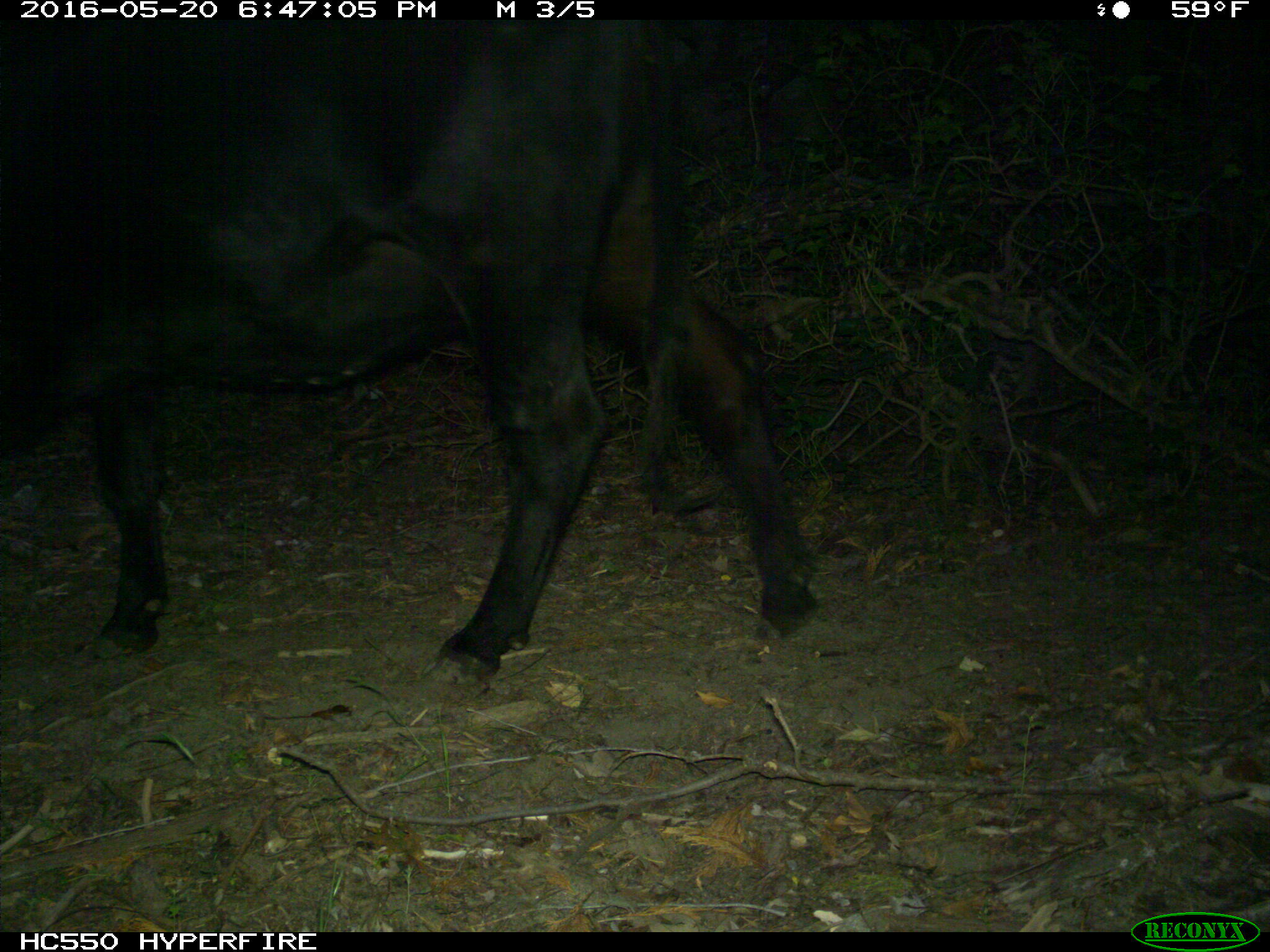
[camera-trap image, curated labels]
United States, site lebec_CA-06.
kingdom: Animalia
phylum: Chordata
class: Mammalia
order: Artiodactyla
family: Bovidae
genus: Bos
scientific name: Bos taurus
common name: domestic cow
Bos taurus (domestic cow).